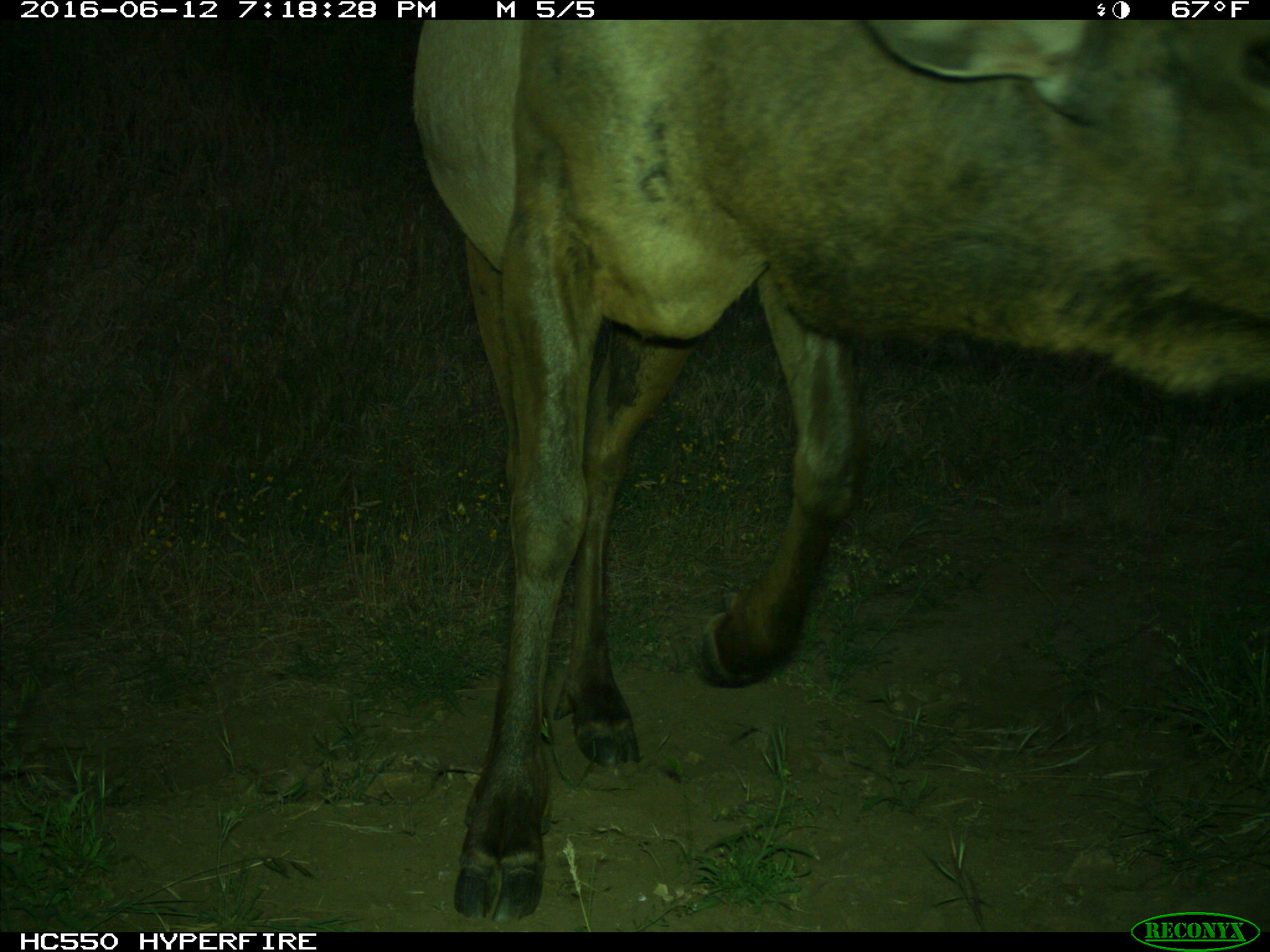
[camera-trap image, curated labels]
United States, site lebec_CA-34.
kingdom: Animalia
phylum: Chordata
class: Mammalia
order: Artiodactyla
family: Cervidae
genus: Cervus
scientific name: Cervus canadensis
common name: elk